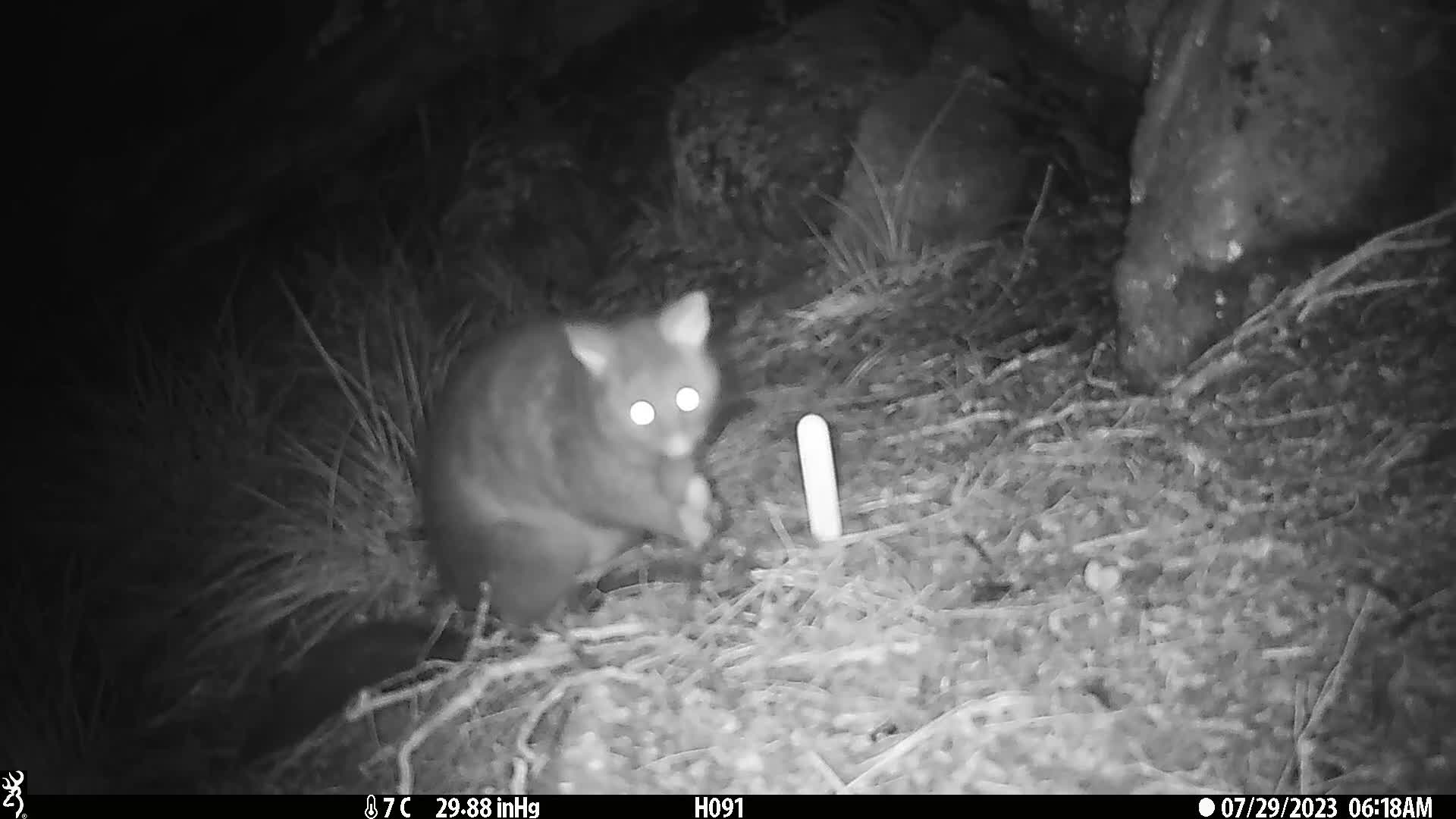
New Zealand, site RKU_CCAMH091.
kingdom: Animalia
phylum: Chordata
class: Mammalia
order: Diprotodontia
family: Phalangeridae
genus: Trichosurus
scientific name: Trichosurus vulpecula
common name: common brushtail possum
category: possum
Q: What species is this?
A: Possum (common brushtail possum) (Trichosurus vulpecula).